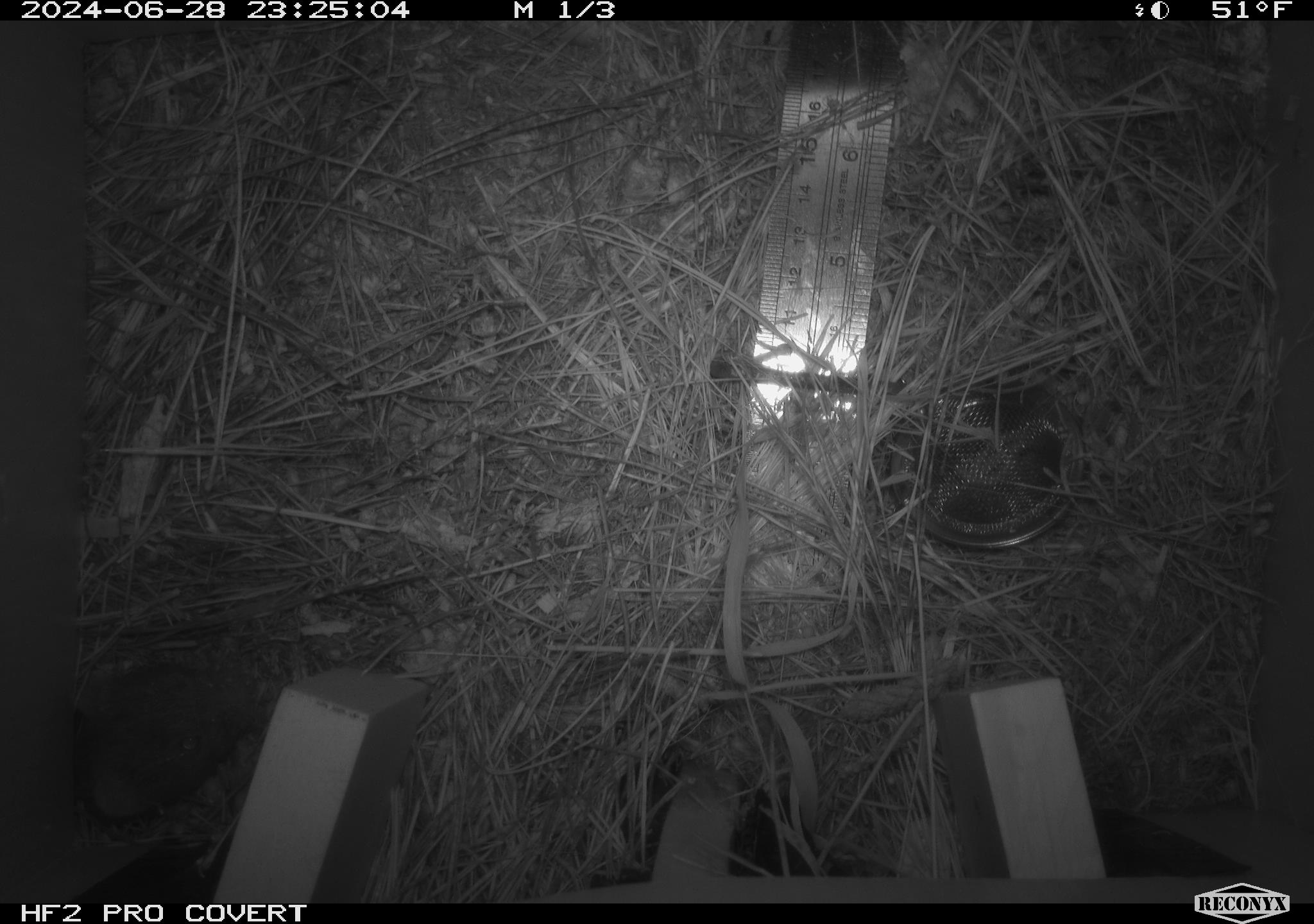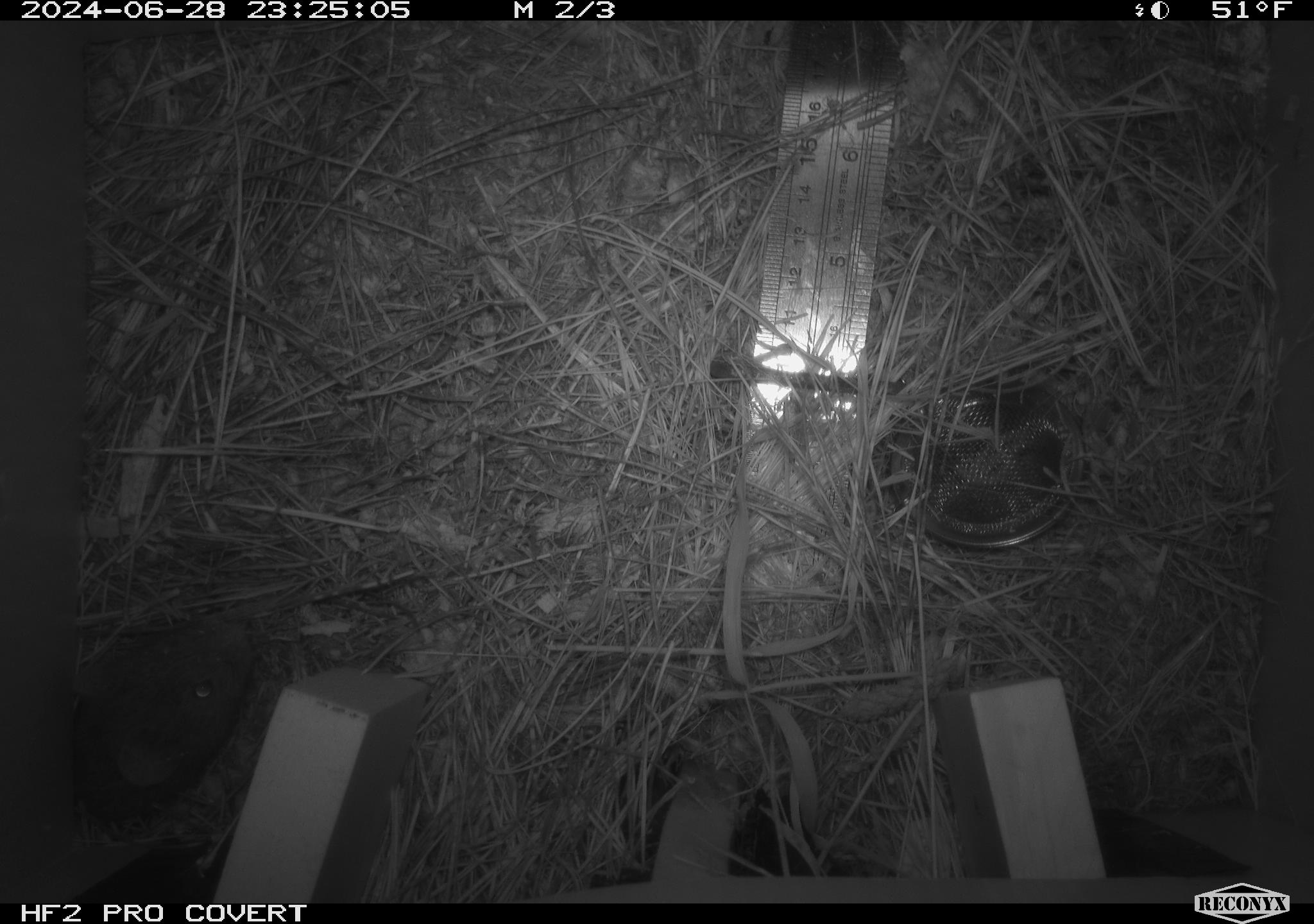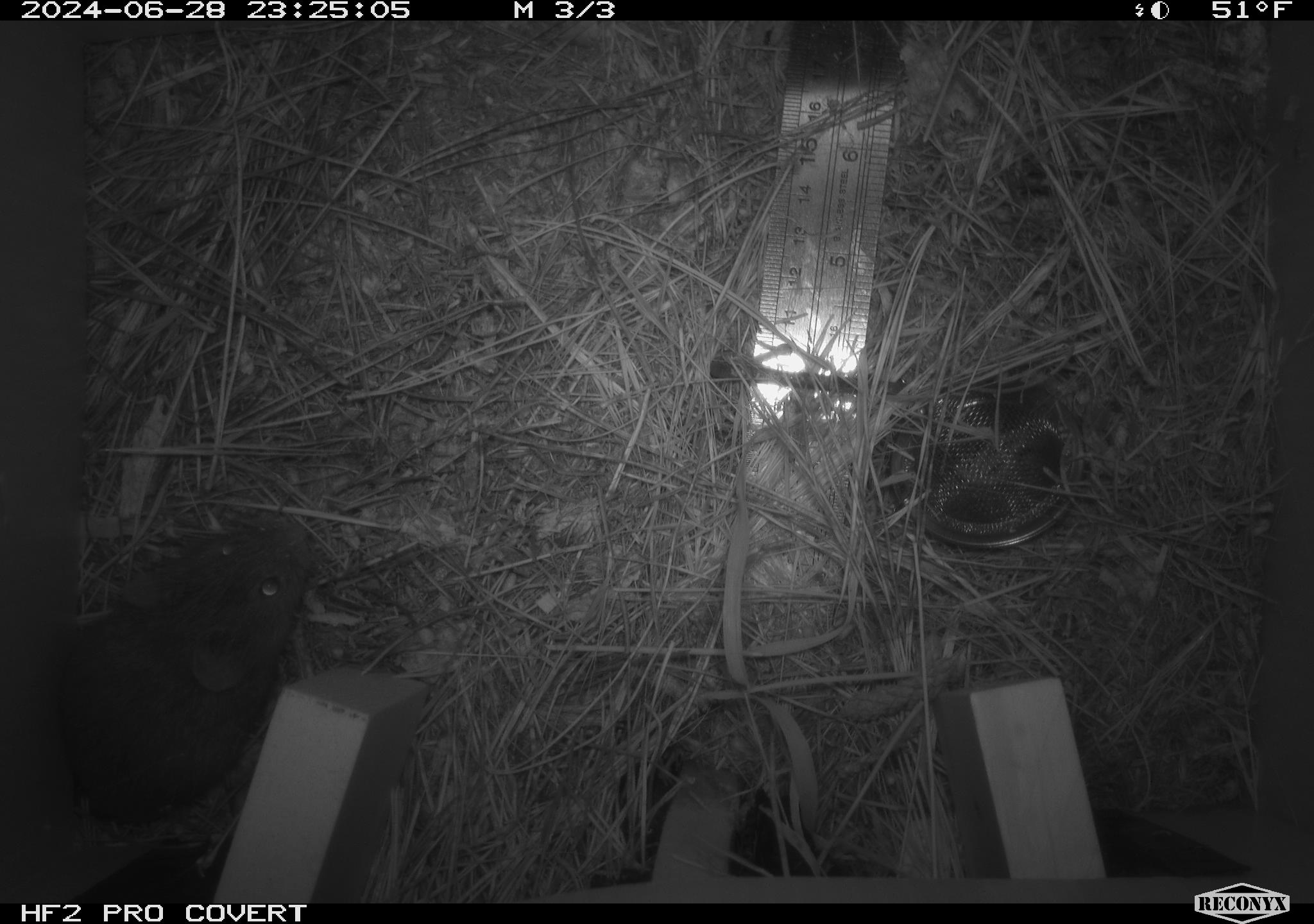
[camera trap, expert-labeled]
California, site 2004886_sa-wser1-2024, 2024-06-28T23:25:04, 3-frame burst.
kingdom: Animalia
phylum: Chordata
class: Mammalia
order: Rodentia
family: Cricetidae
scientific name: Arvicolinae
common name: voles, lemmings, and muskrats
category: arvicolinae subfamily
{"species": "arvicolinae subfamily (voles, lemmings, and muskrats) (Arvicolinae)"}